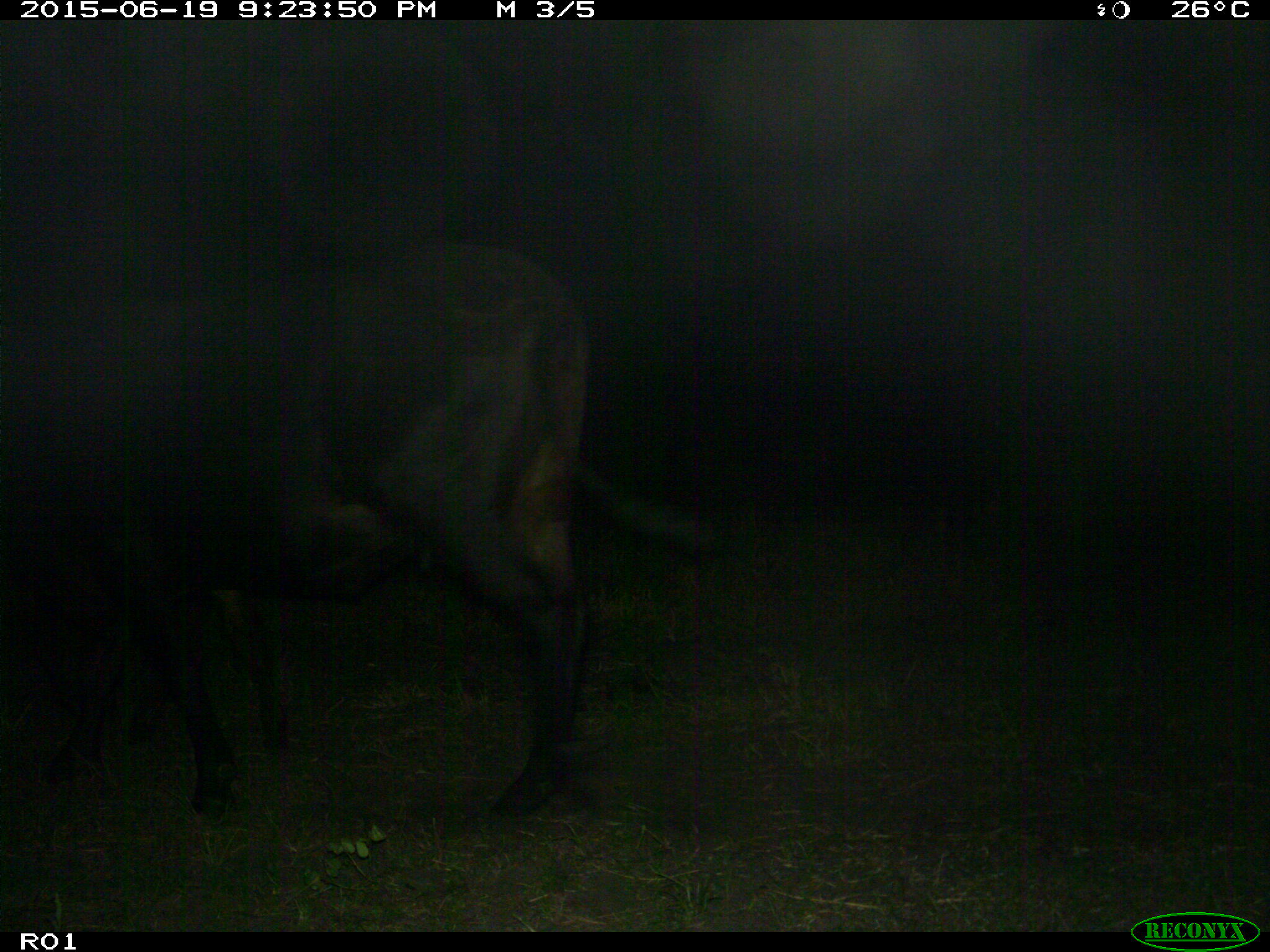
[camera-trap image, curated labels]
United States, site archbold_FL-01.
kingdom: Animalia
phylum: Chordata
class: Mammalia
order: Artiodactyla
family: Bovidae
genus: Bos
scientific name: Bos taurus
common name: domestic cow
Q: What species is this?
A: Bos taurus (domestic cow).